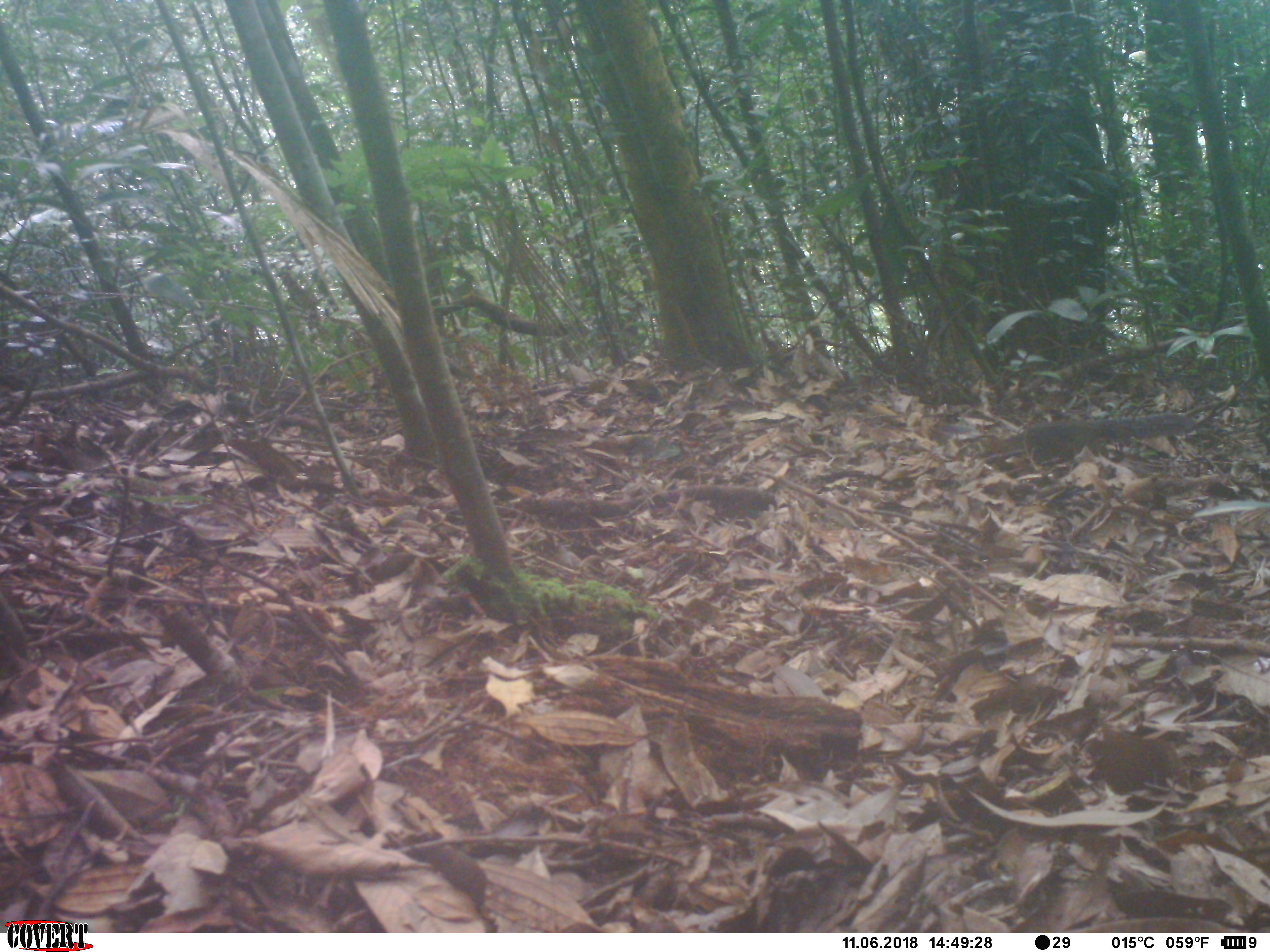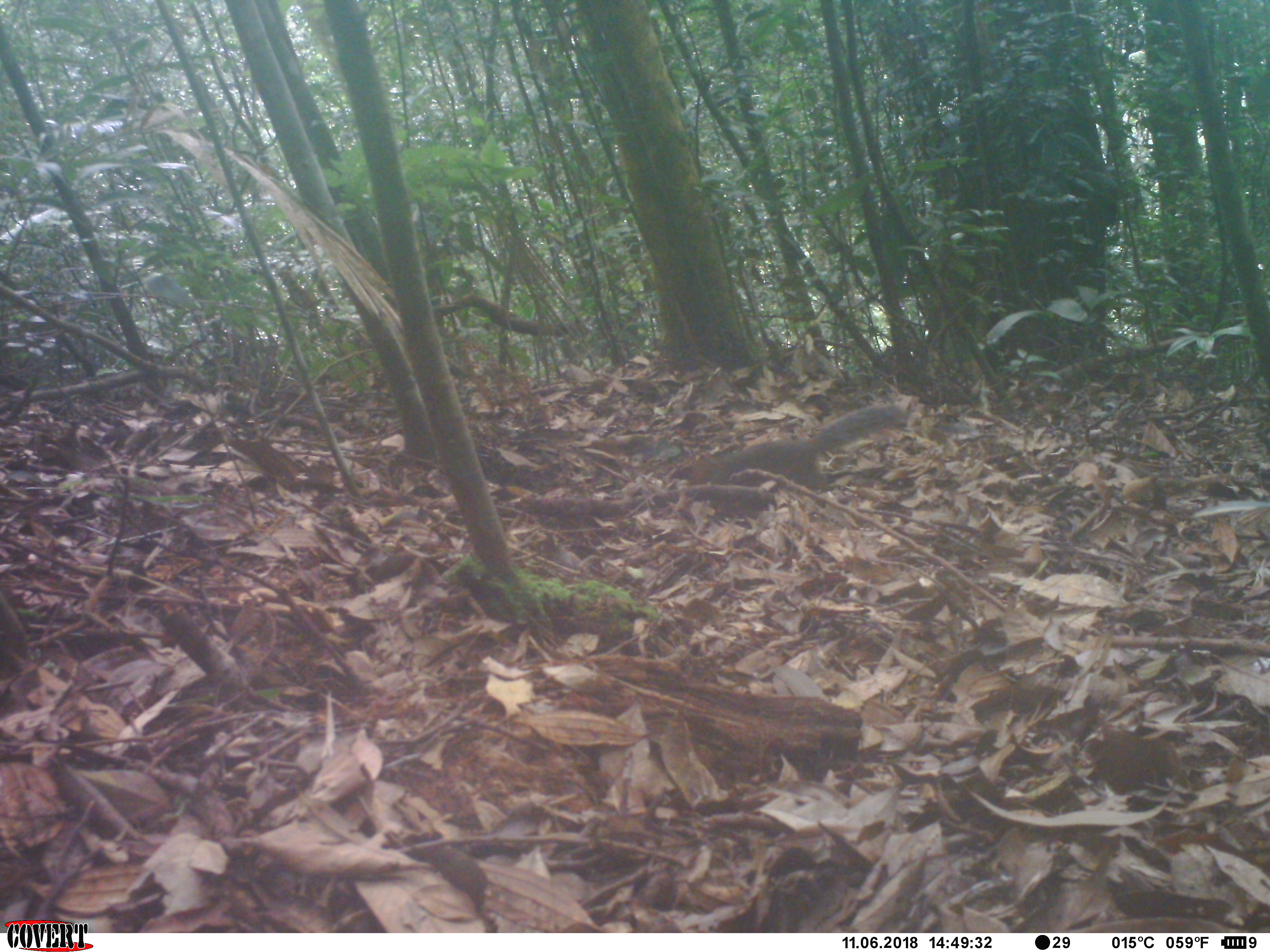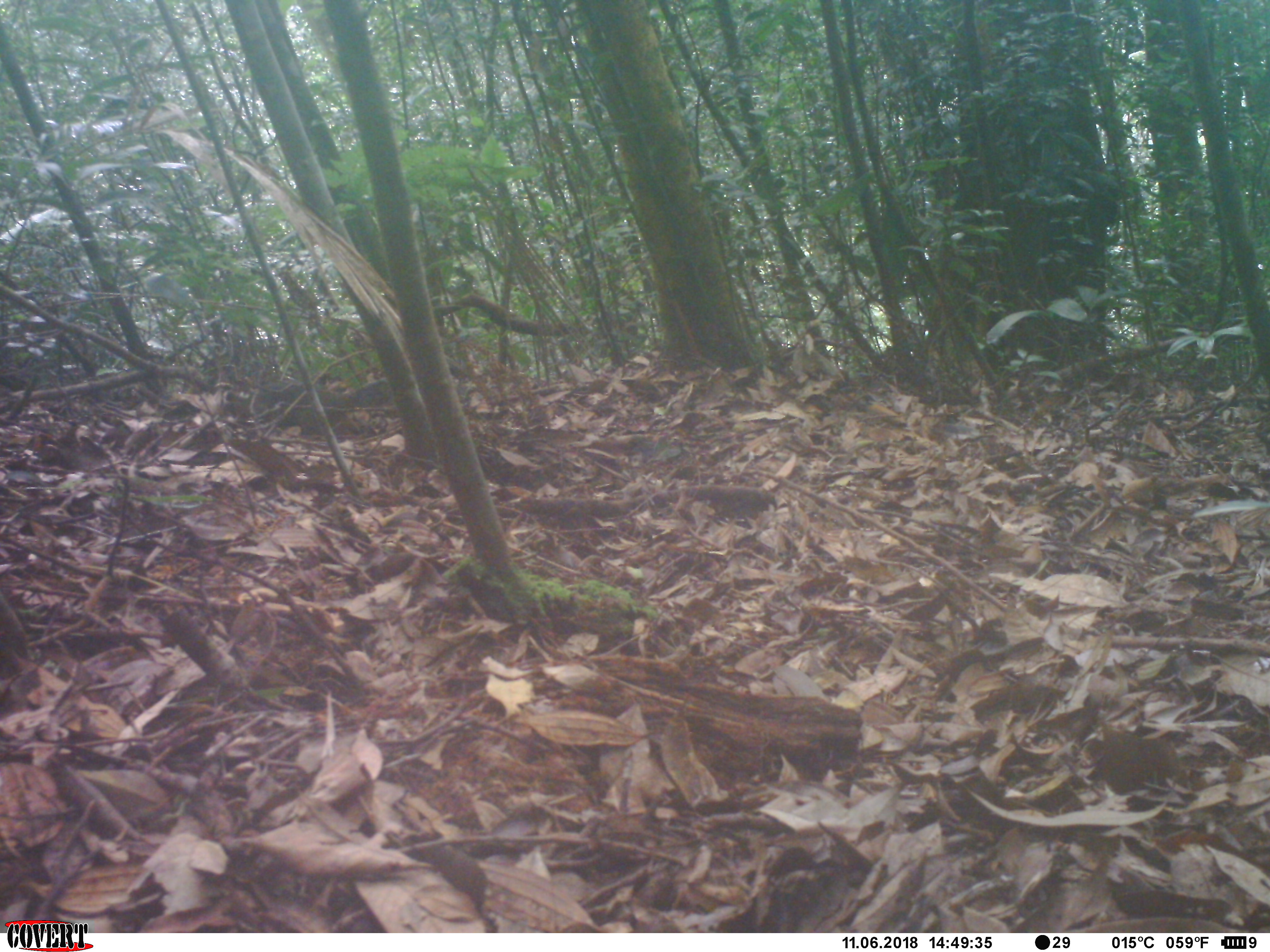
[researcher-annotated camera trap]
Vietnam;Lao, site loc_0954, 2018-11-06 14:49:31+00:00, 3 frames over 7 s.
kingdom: Animalia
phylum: Chordata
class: Mammalia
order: Rodentia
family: Sciuridae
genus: Dremomys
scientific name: Dremomys rufigenis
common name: red-cheeked squirrel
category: red cheeked squirrel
Red cheeked squirrel (red-cheeked squirrel) (Dremomys rufigenis). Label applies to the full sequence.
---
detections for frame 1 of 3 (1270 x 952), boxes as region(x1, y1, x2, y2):
red cheeked squirrel: region(987, 413, 1188, 465)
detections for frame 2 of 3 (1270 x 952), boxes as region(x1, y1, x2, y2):
red cheeked squirrel: region(684, 405, 902, 492)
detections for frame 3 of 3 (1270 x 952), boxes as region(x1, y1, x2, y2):
red cheeked squirrel: region(259, 378, 396, 428)